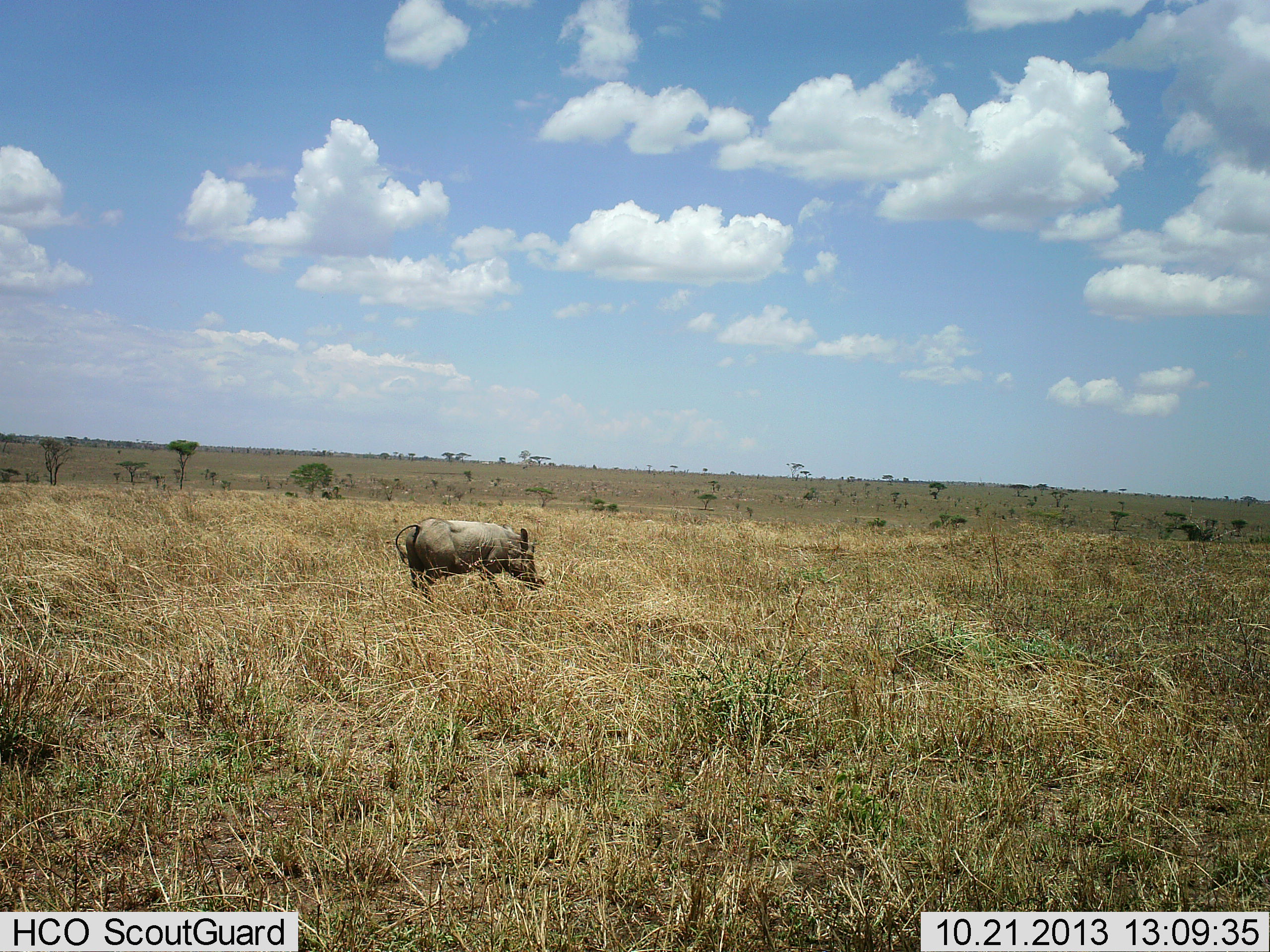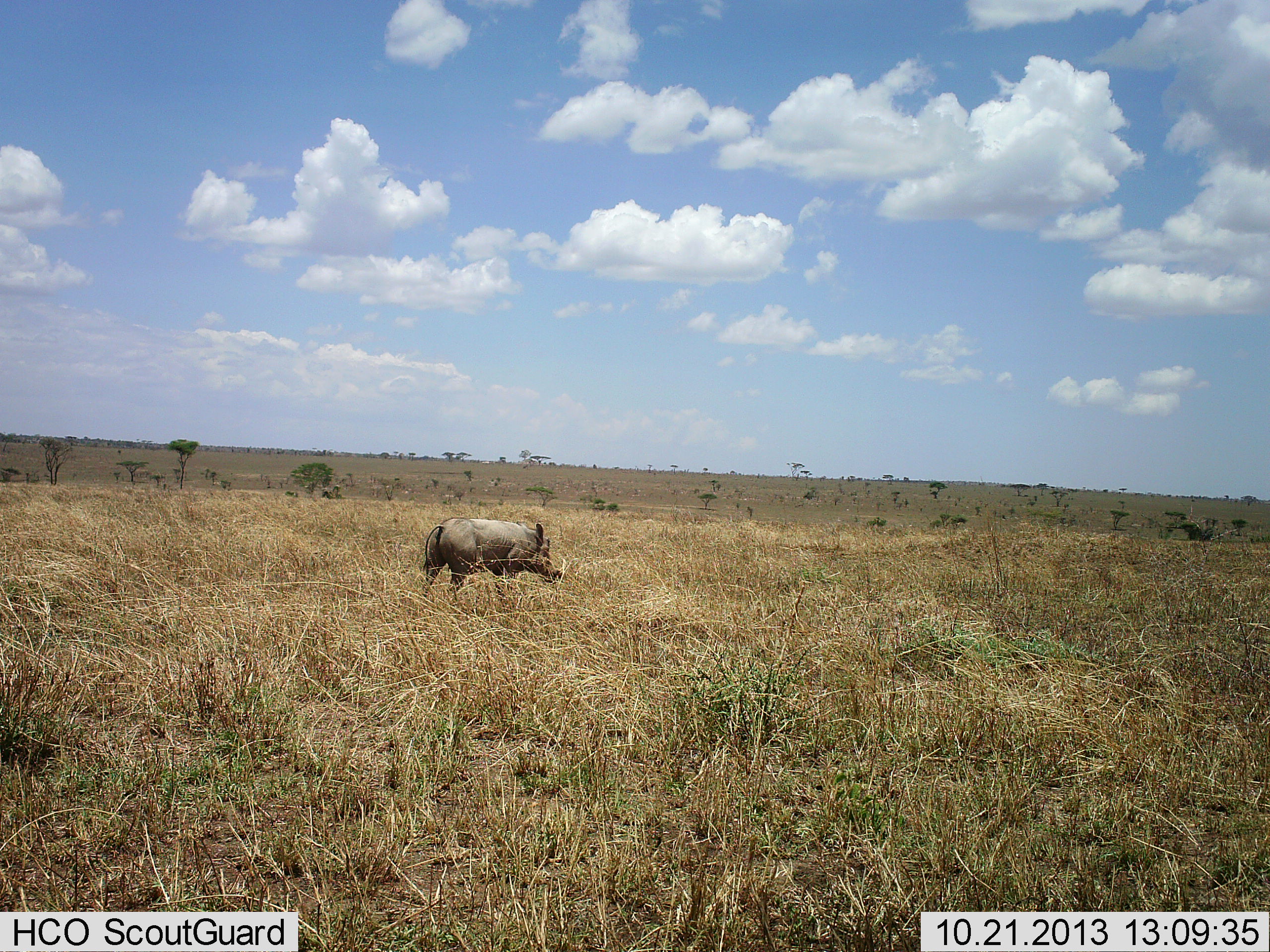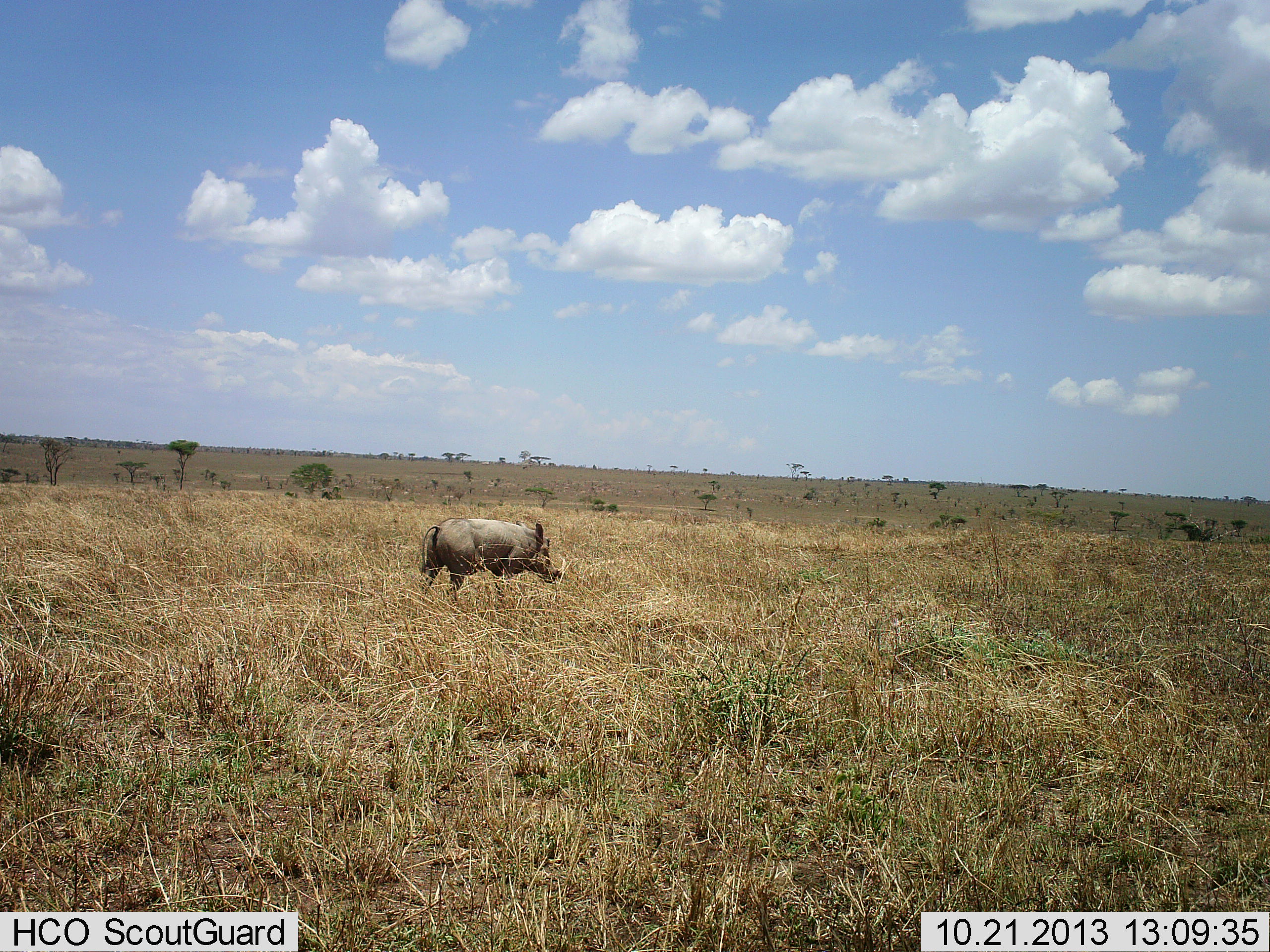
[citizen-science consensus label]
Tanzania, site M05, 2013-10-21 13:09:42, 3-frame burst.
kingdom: Animalia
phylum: Chordata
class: Mammalia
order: Artiodactyla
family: Suidae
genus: Phacochoerus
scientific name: Phacochoerus africanus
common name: warthog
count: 1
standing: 50%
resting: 0%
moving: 70%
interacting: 0%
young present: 0%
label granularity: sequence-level